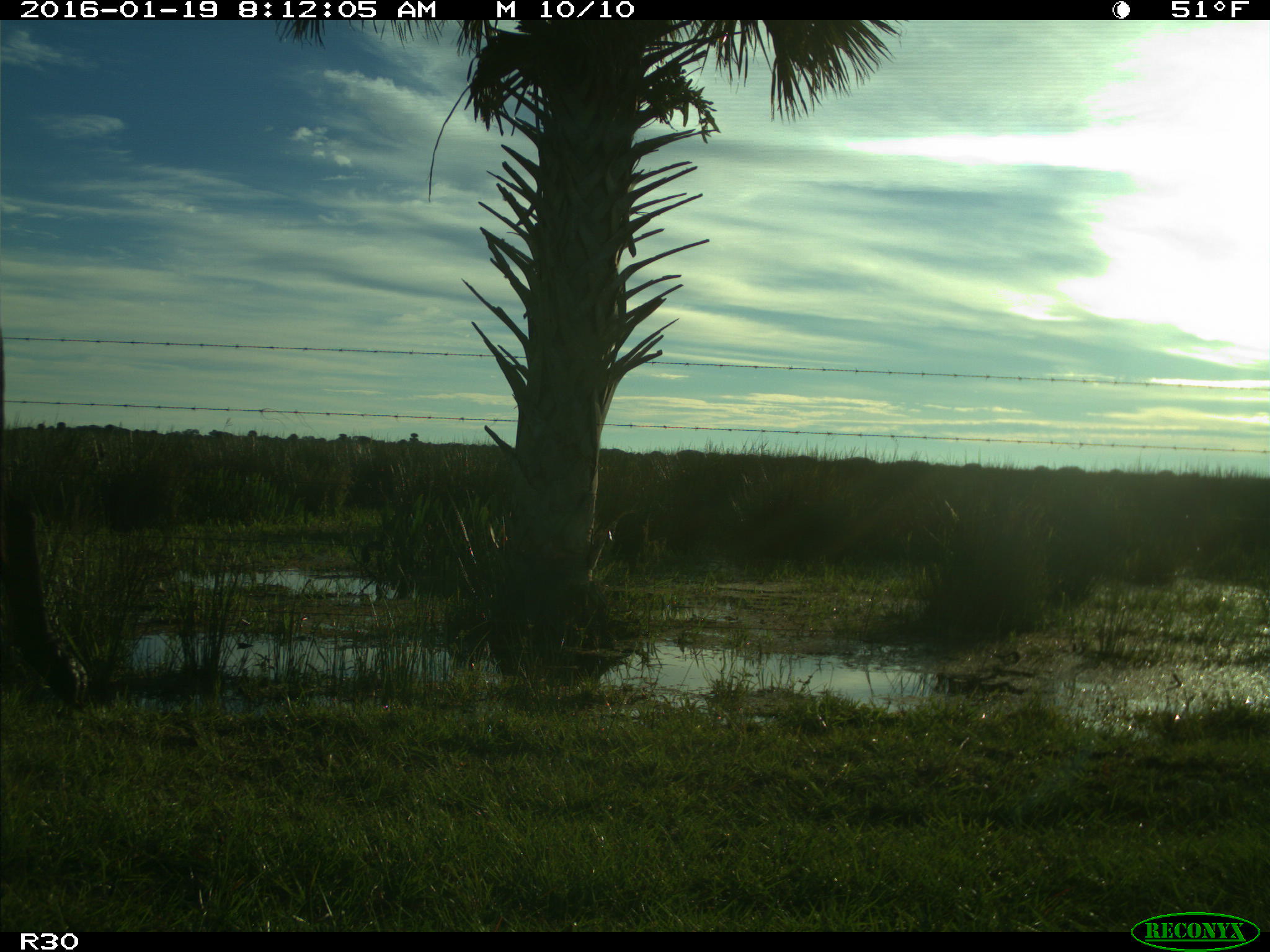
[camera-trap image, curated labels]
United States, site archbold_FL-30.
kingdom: Animalia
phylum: Chordata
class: Mammalia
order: Artiodactyla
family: Bovidae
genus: Bos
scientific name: Bos taurus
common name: domestic cow